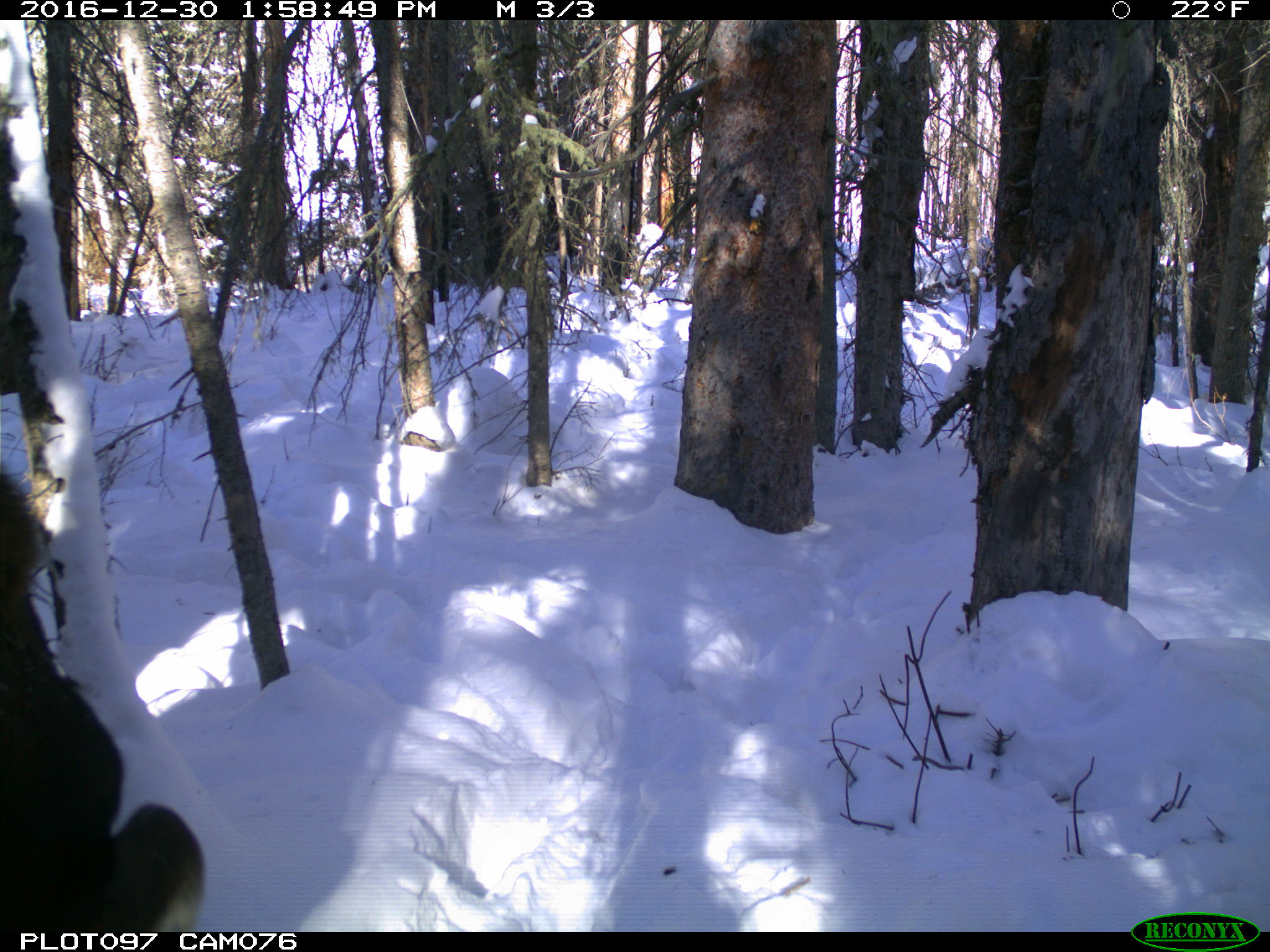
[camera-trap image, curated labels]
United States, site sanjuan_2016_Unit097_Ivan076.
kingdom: Animalia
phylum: Chordata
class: Mammalia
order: Artiodactyla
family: Cervidae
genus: Alces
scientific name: Alces alces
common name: moose